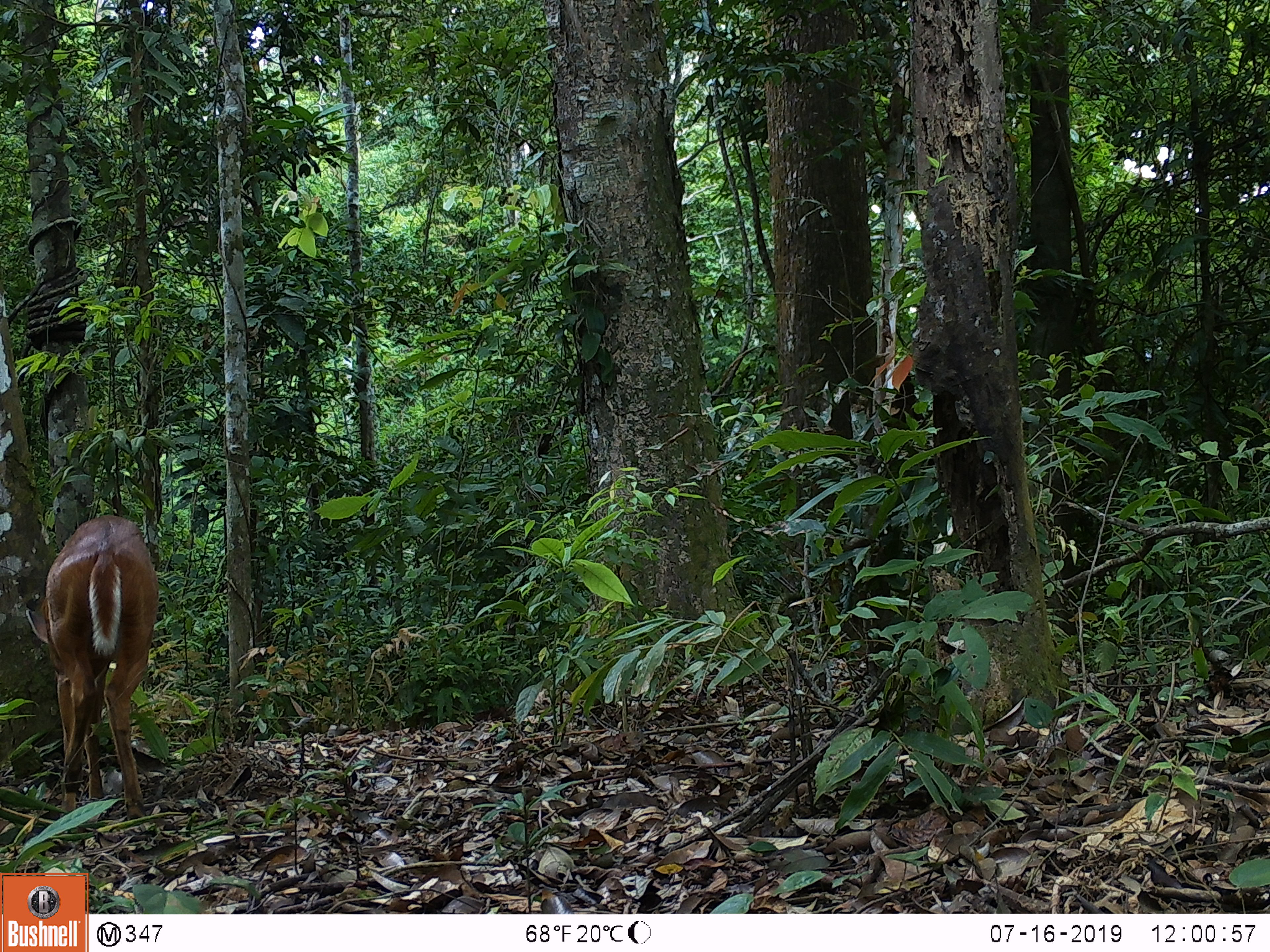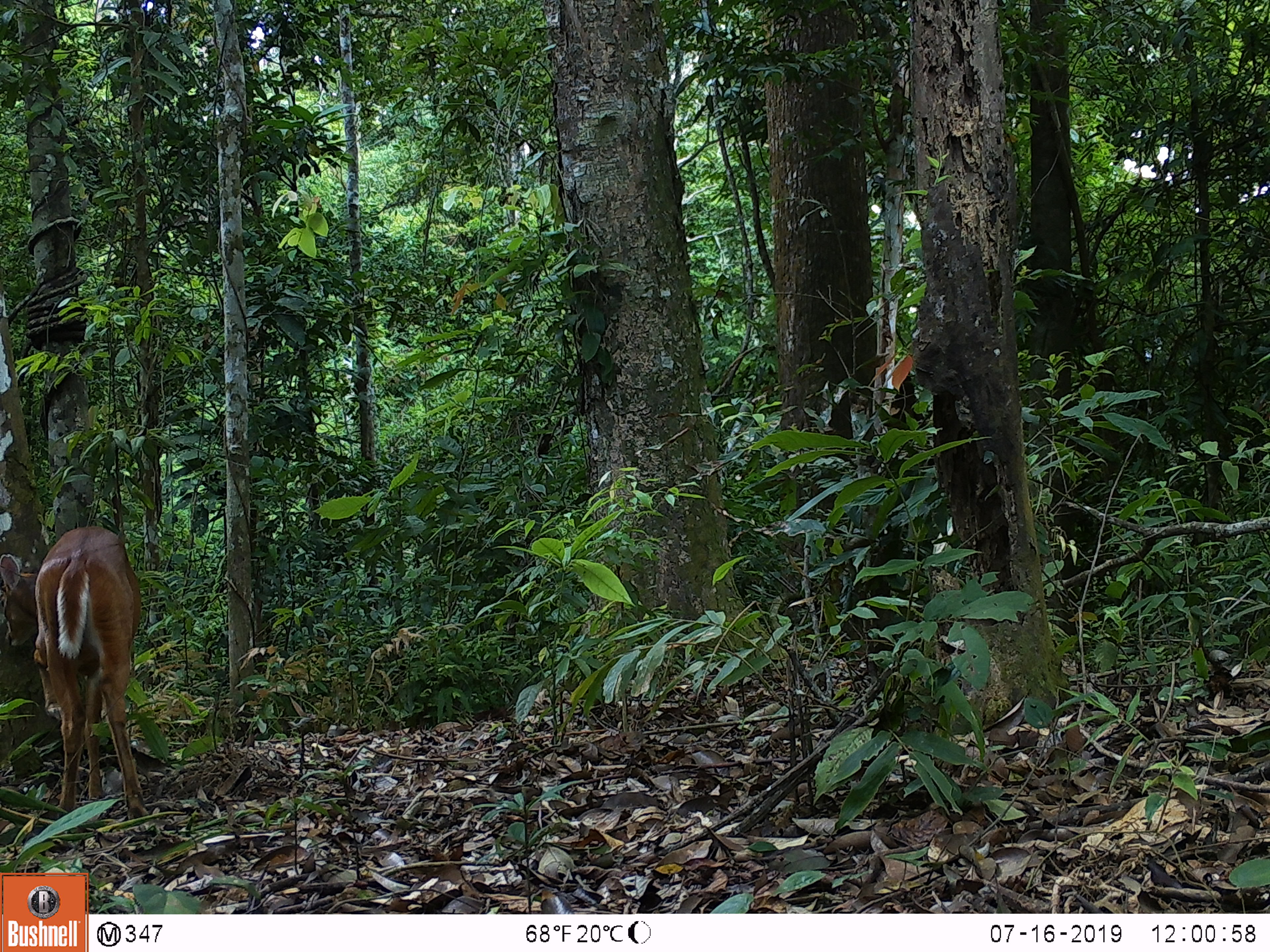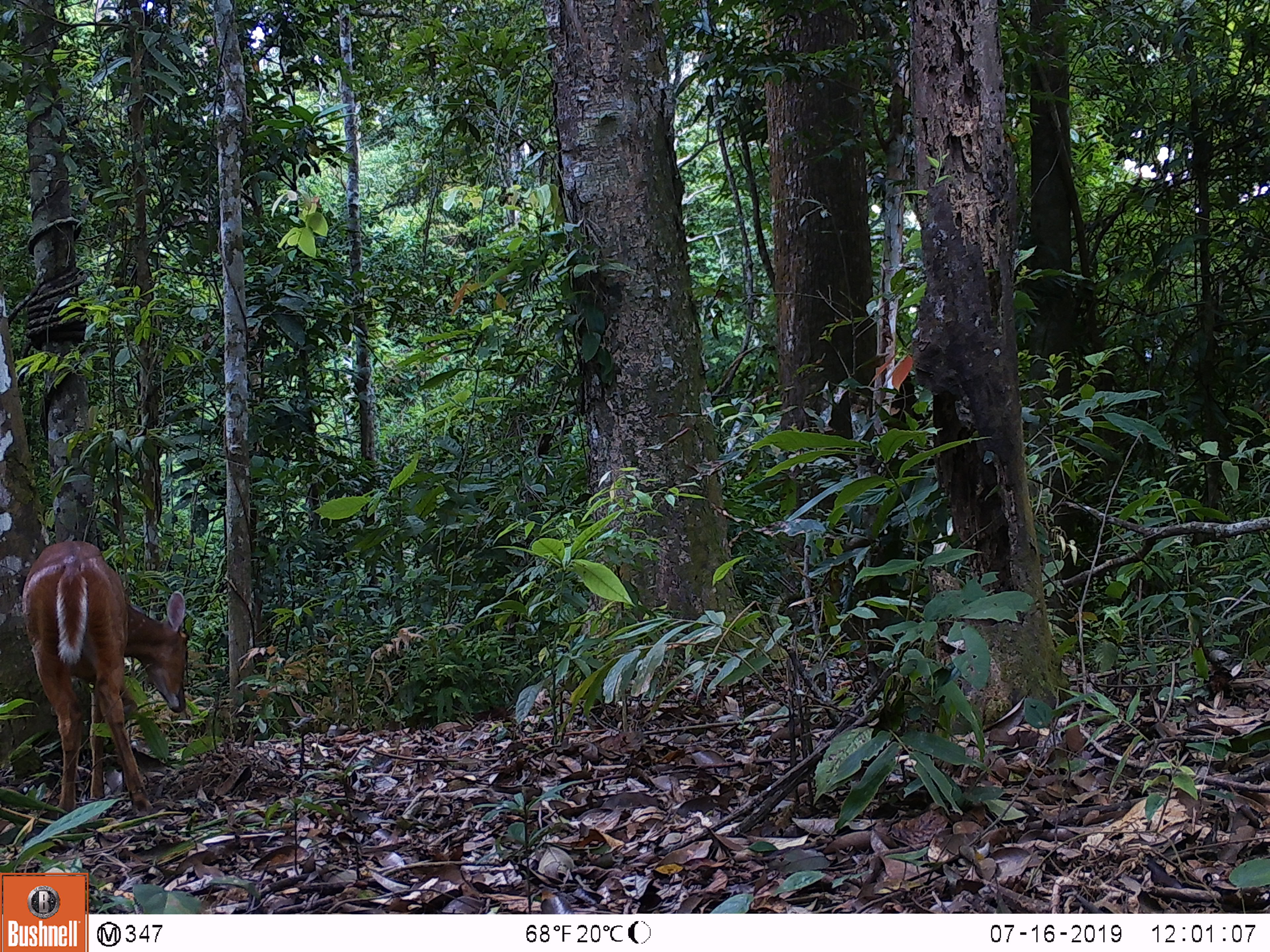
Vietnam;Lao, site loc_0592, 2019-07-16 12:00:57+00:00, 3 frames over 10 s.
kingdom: Animalia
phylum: Chordata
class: Mammalia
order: Artiodactyla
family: Cervidae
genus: Muntiacus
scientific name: Muntiacus muntjak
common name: red muntjac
Red muntjac (Muntiacus muntjak). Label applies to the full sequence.